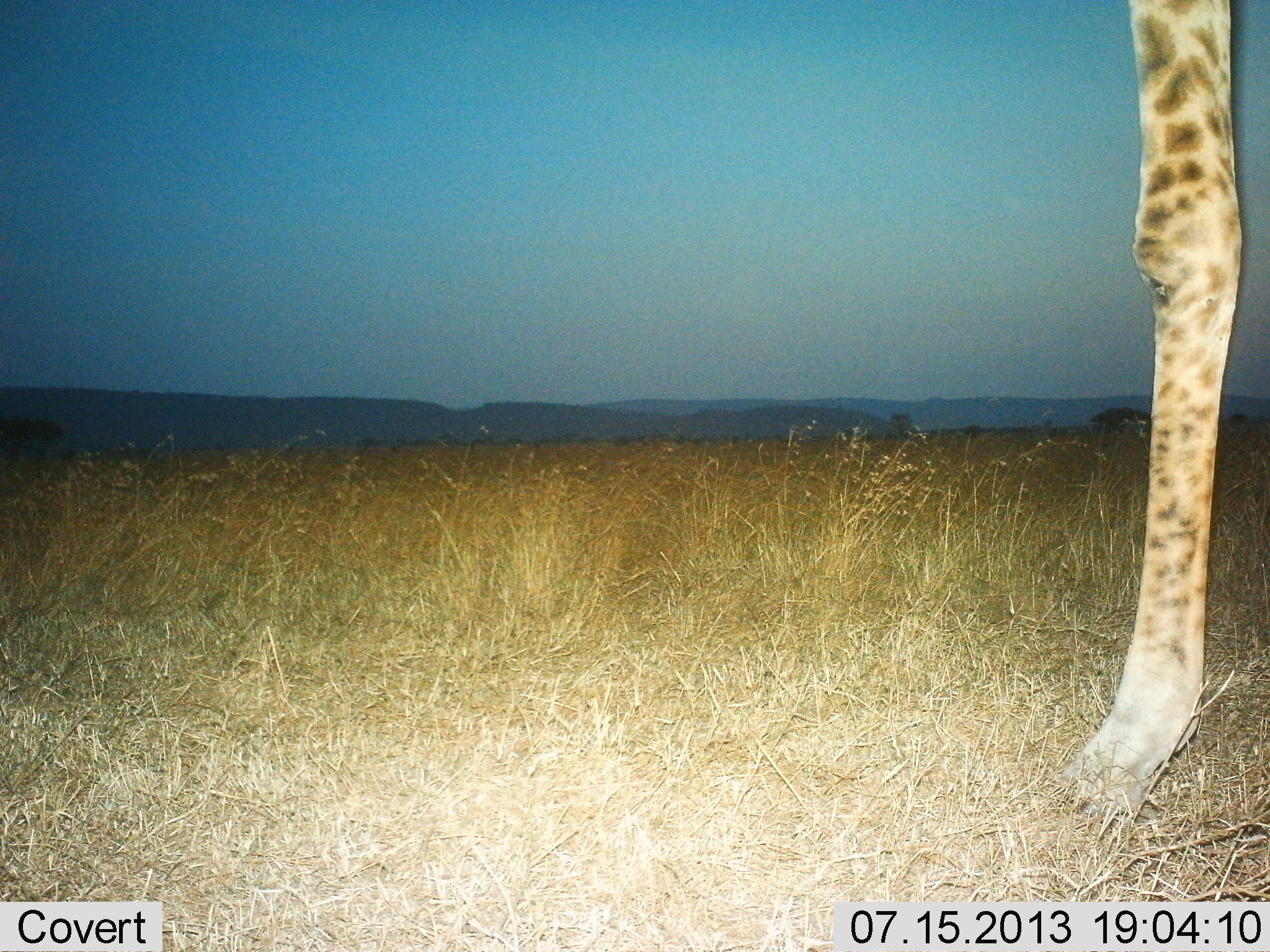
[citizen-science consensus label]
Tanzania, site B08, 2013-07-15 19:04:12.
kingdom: Animalia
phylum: Chordata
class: Mammalia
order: Artiodactyla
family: Giraffidae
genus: Giraffa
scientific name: Giraffa camelopardalis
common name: giraffe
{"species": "giraffe (Giraffa camelopardalis)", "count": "1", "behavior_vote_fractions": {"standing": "90%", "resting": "0%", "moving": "10%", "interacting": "0%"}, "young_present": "0%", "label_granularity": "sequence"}